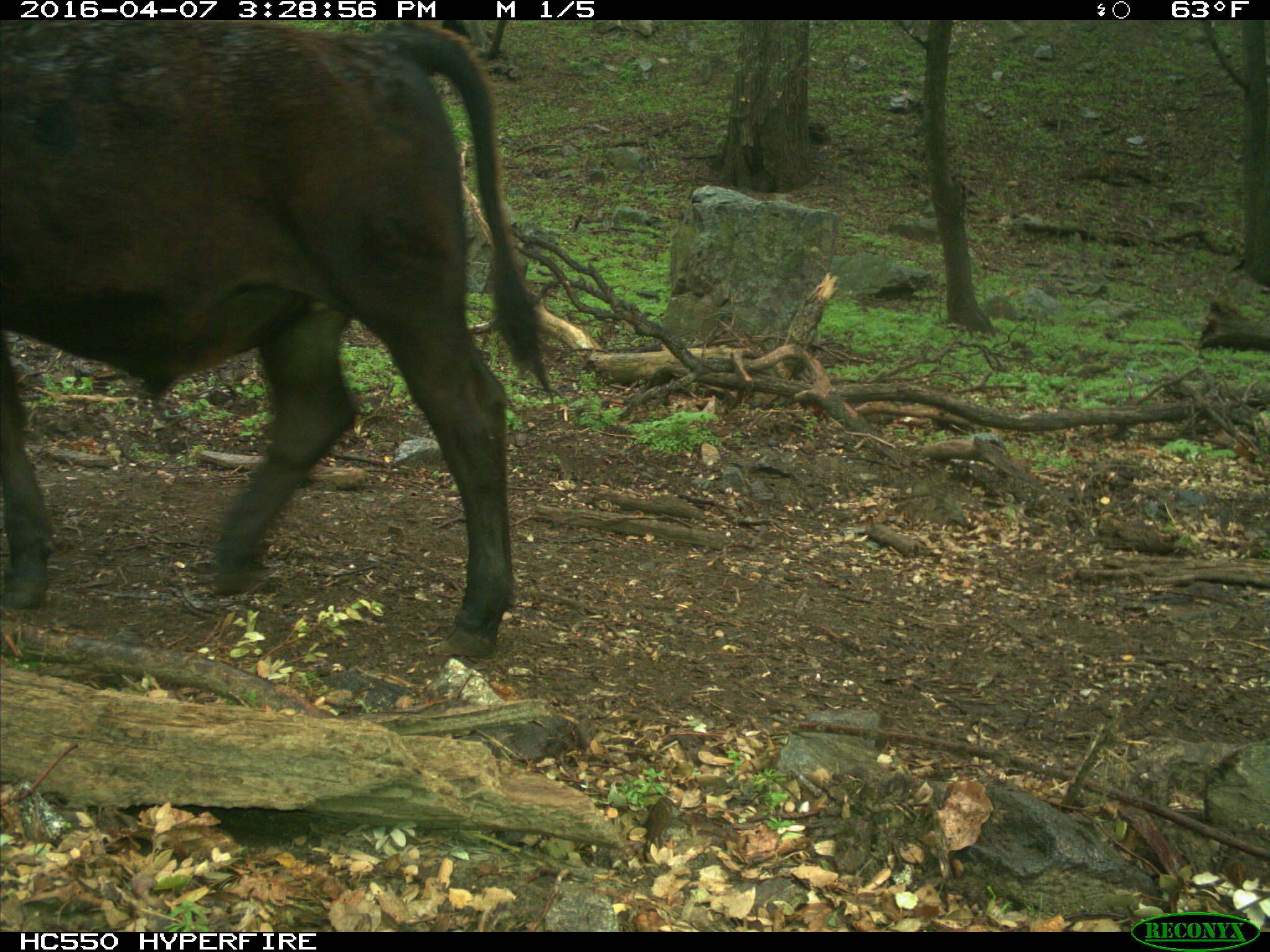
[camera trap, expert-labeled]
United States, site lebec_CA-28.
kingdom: Animalia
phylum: Chordata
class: Mammalia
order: Artiodactyla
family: Bovidae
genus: Bos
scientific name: Bos taurus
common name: domestic cow